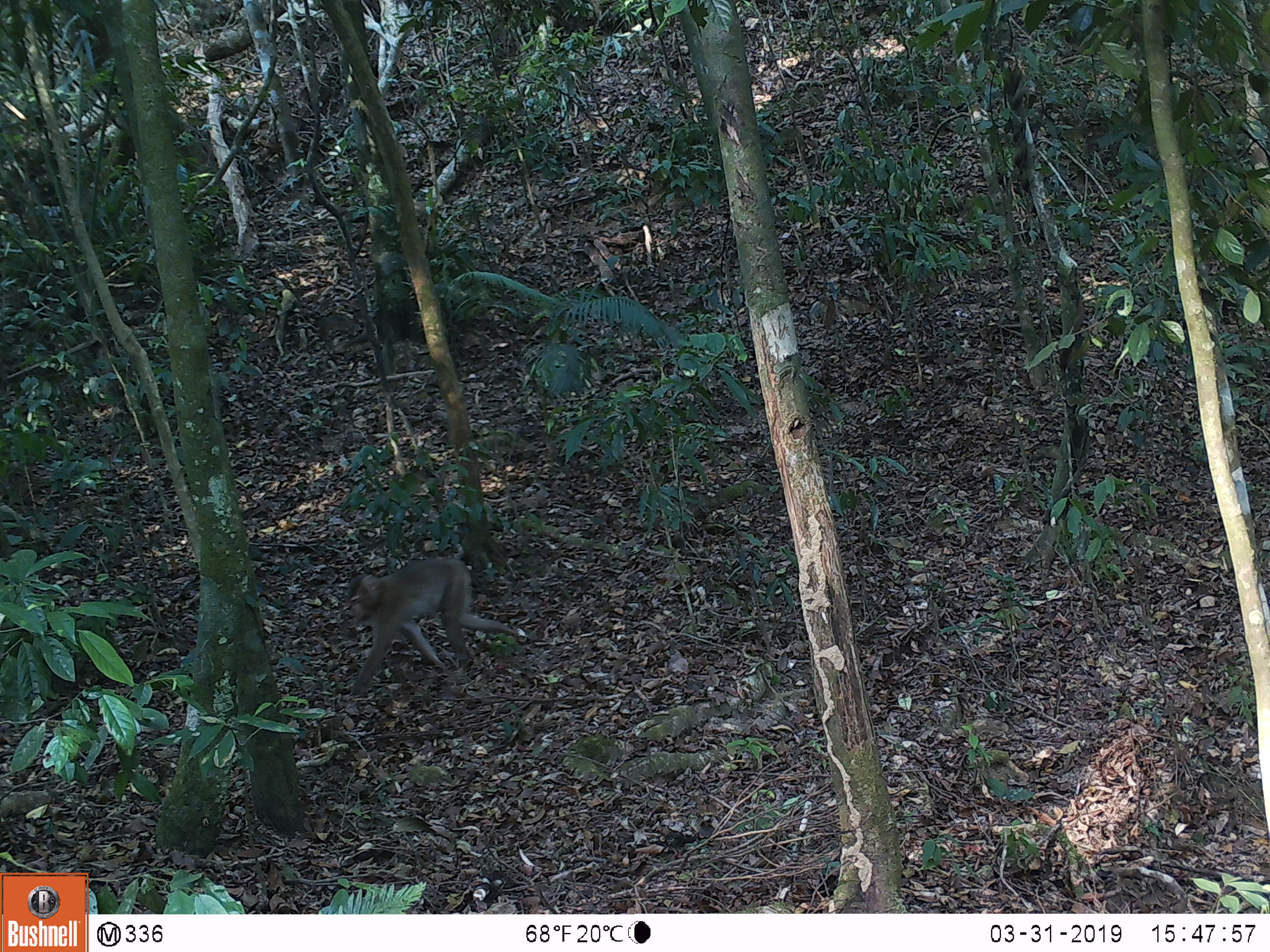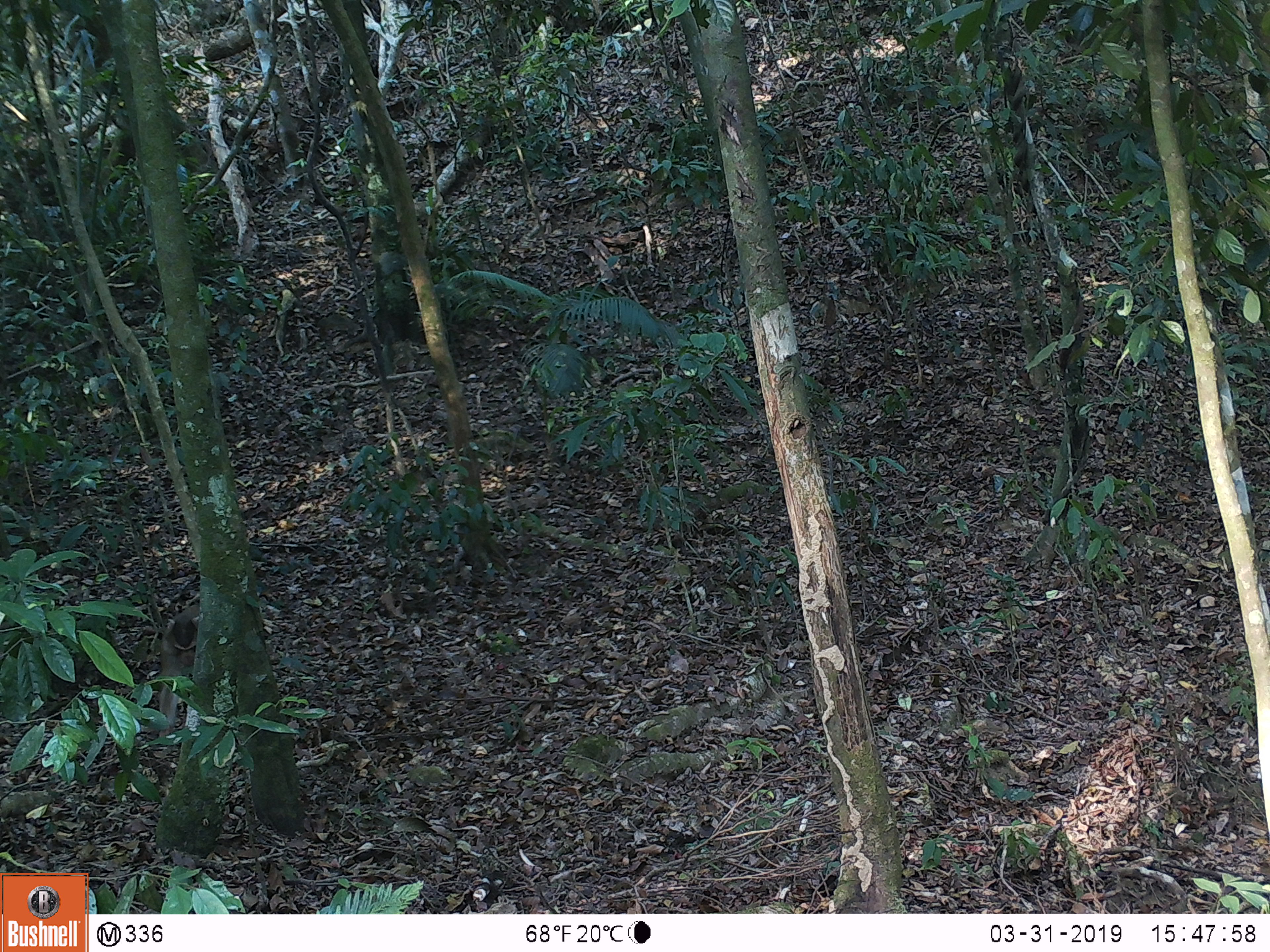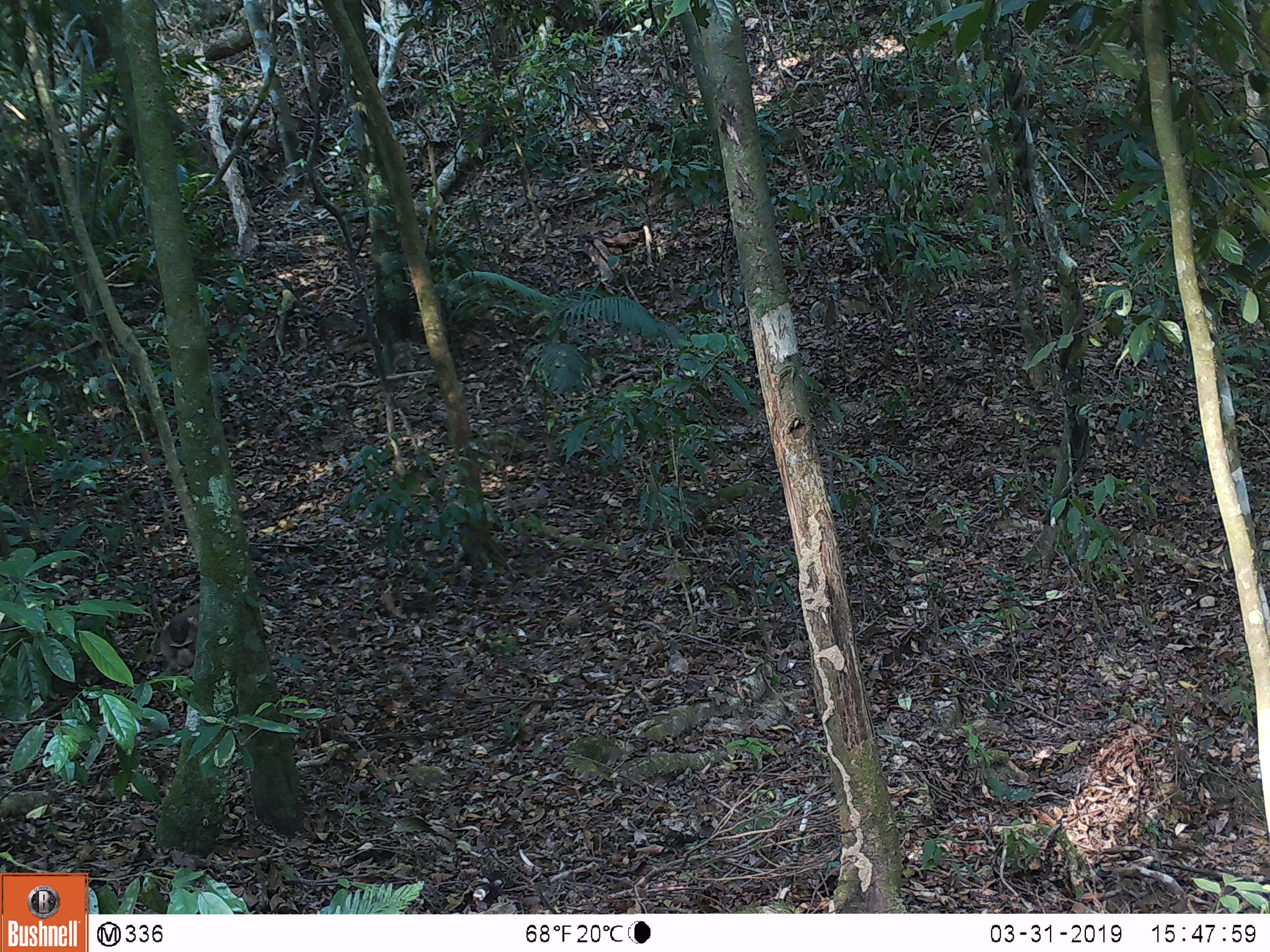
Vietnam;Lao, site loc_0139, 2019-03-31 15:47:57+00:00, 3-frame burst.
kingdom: Animalia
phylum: Chordata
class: Mammalia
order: Primates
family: Cercopithecidae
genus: Macaca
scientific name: Macaca nemestrina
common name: pig-tailed macaque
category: pig tailed macaque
Pig tailed macaque (pig-tailed macaque) (Macaca nemestrina). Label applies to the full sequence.